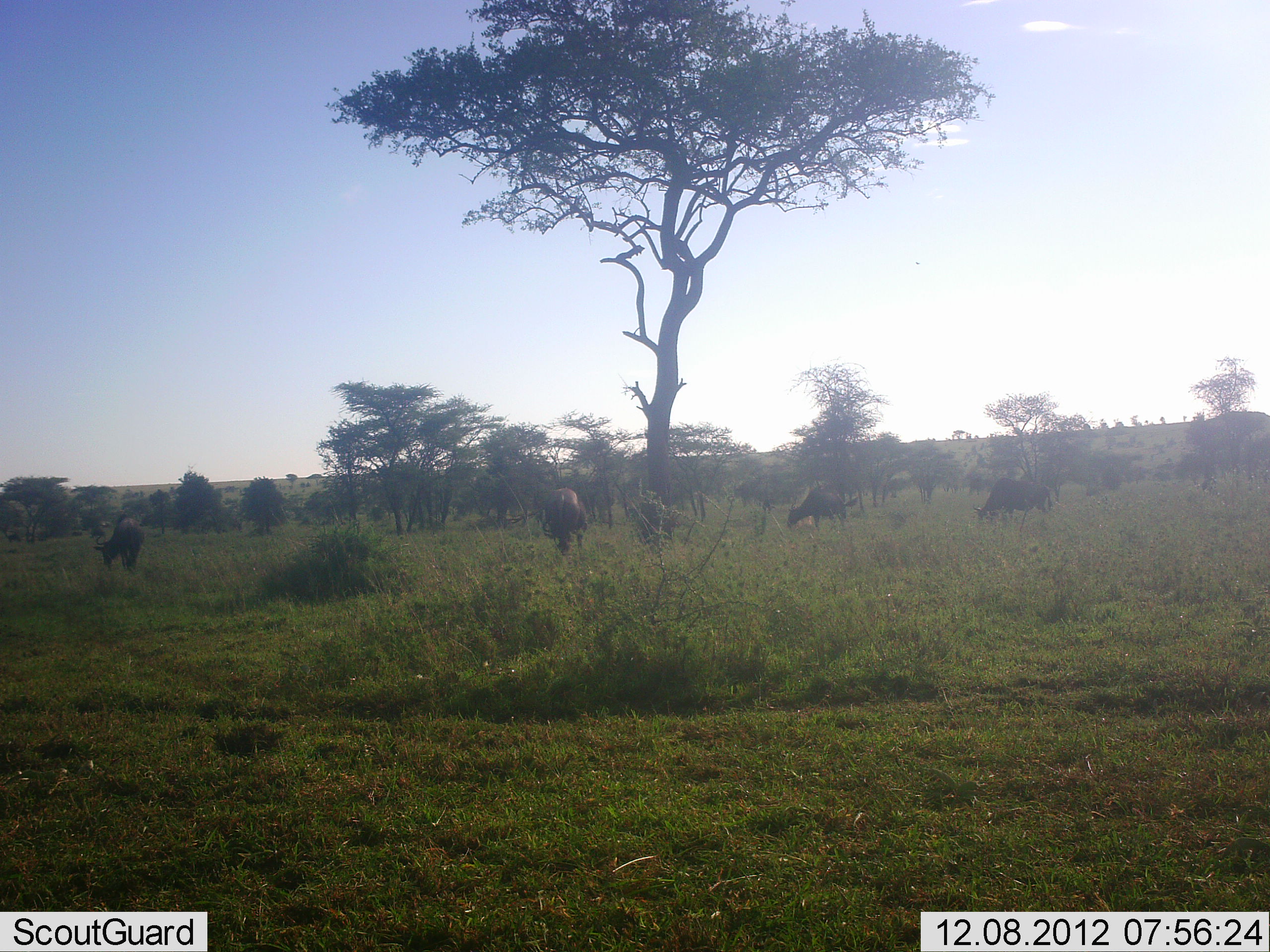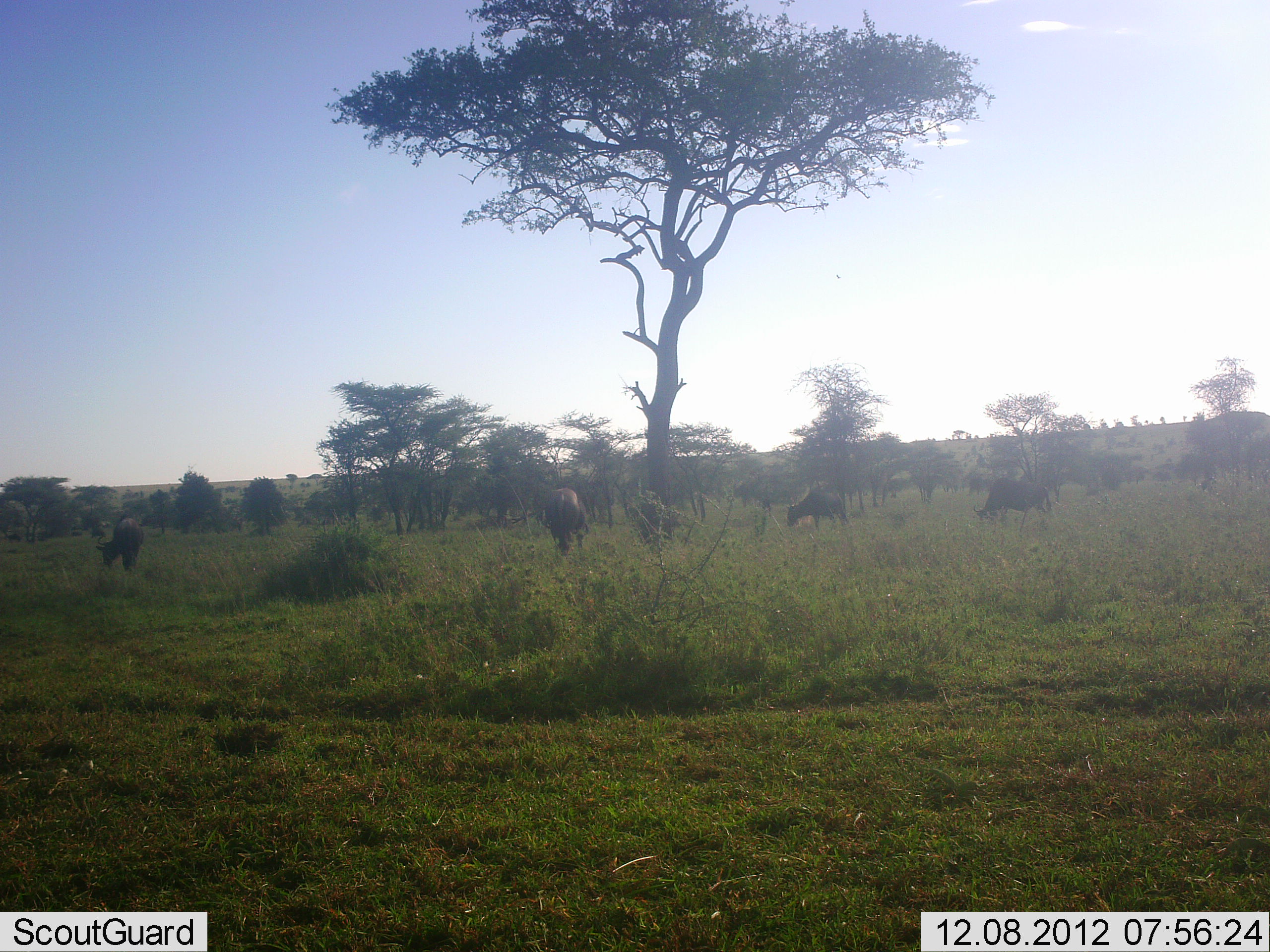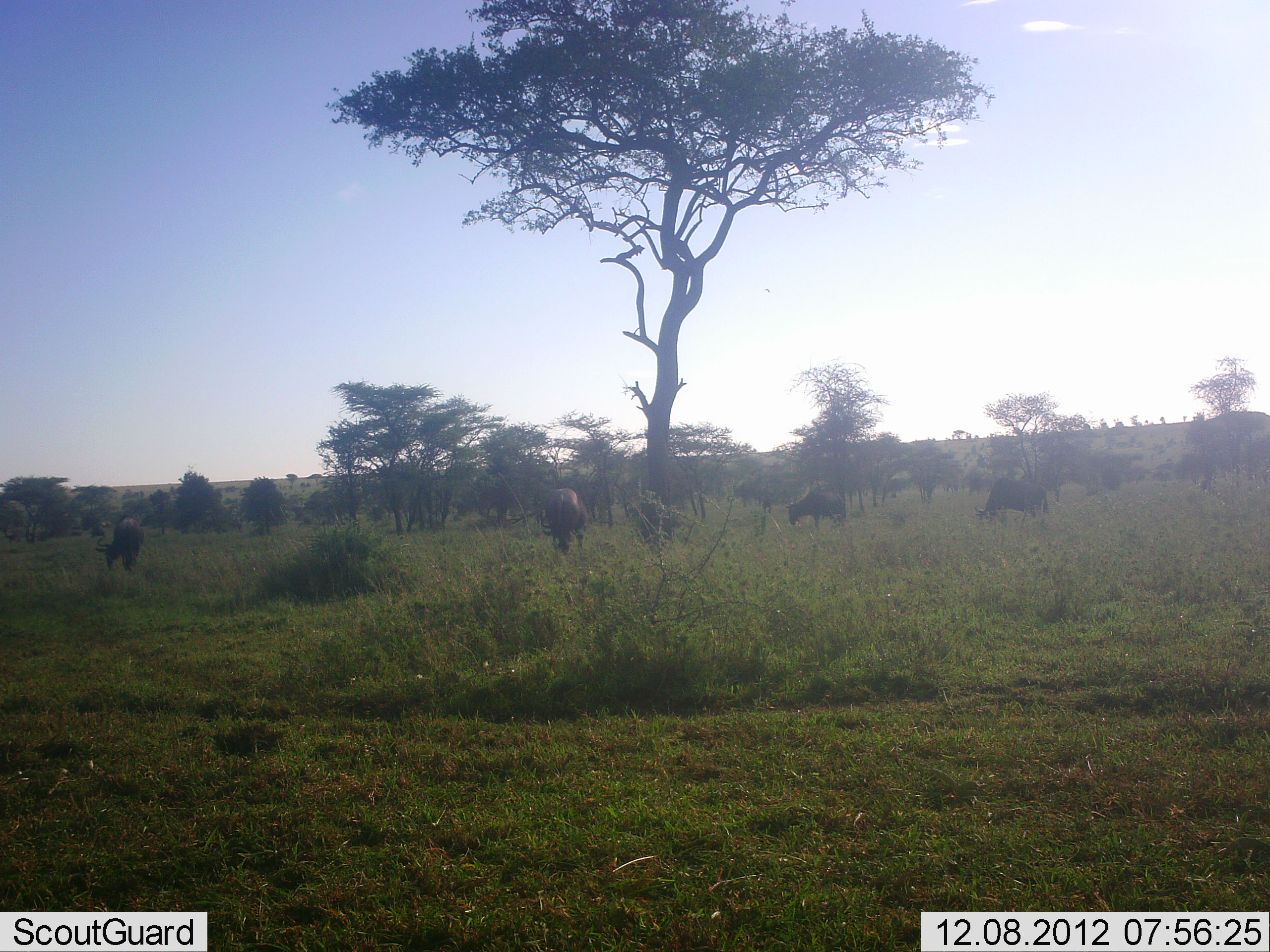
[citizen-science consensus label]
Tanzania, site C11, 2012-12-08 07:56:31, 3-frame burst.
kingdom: Animalia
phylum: Chordata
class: Mammalia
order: Artiodactyla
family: Bovidae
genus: Connochaetes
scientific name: Connochaetes taurinus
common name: blue wildebeest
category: wildebeest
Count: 5.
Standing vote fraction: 50%.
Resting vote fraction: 6%.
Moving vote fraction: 6%.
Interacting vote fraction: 0%.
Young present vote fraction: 0%.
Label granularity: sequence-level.